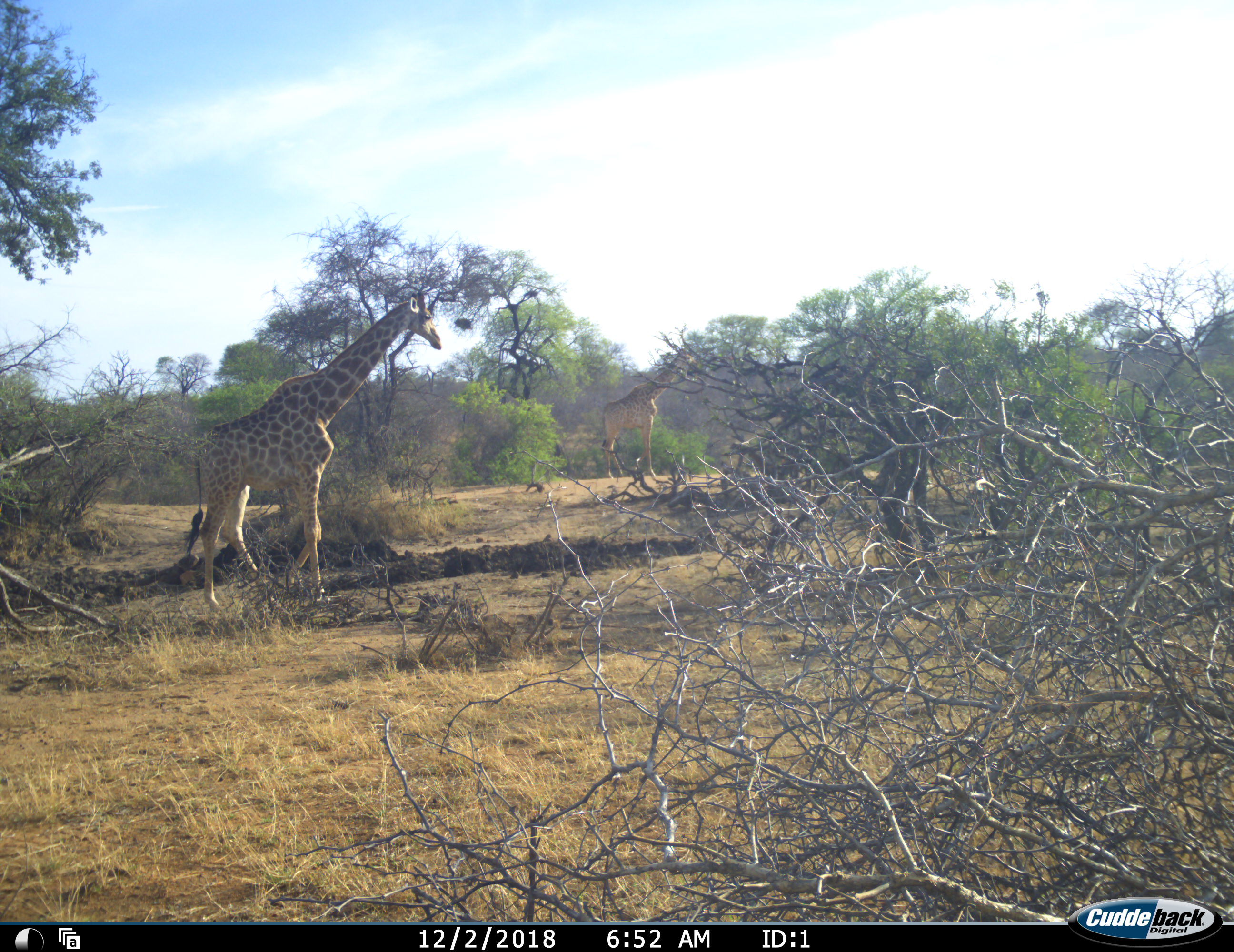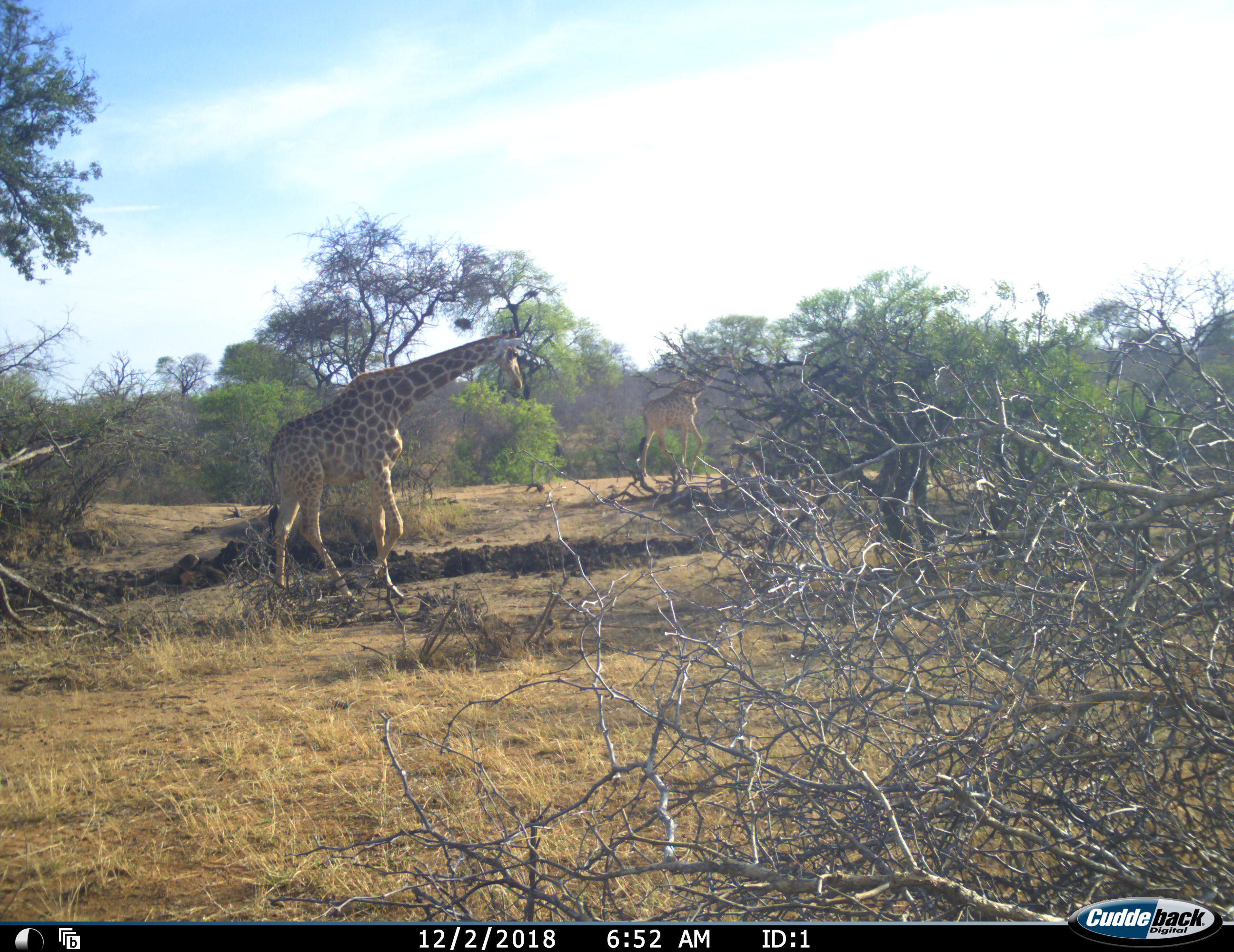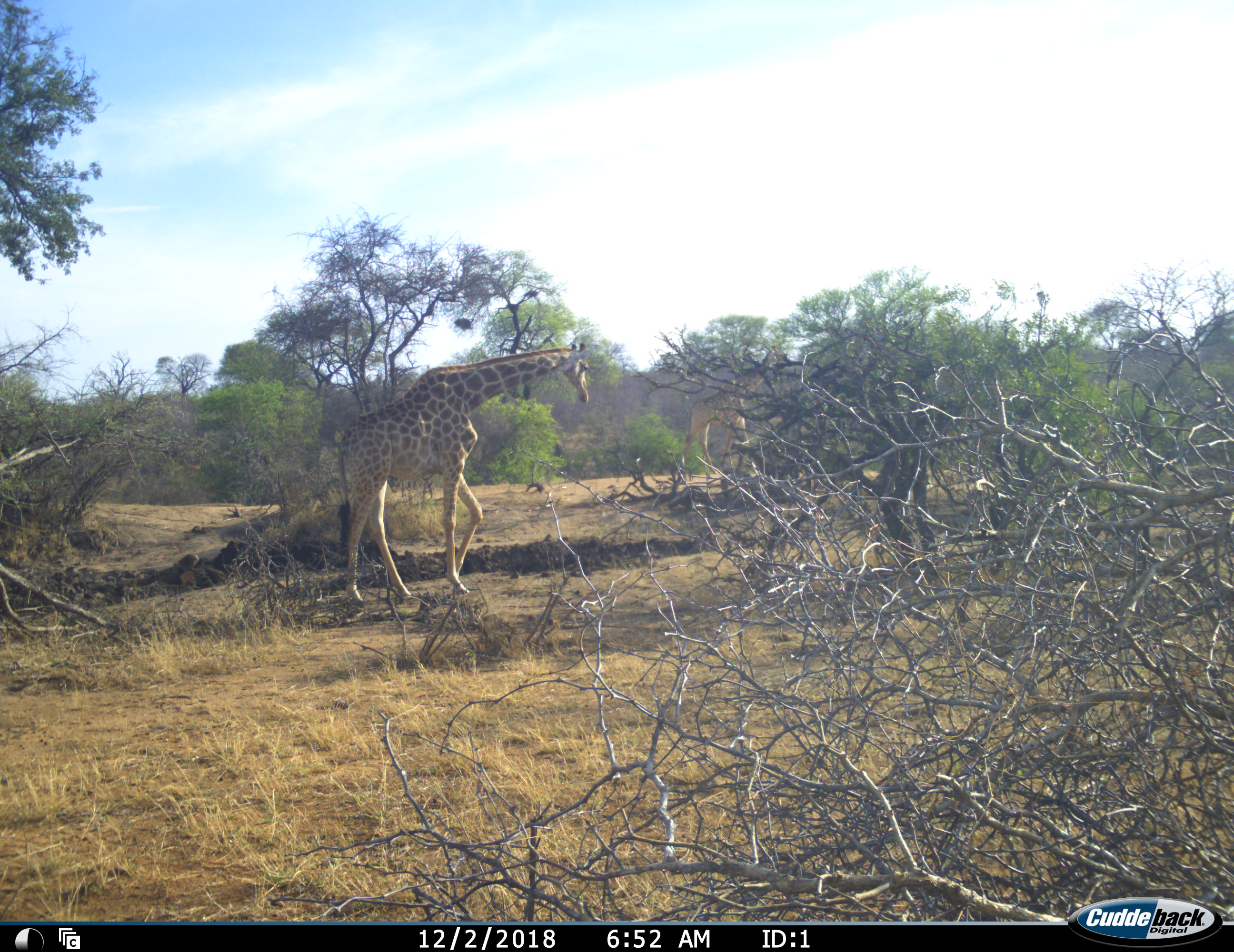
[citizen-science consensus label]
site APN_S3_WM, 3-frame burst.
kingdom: Animalia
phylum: Chordata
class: Mammalia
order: Artiodactyla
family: Giraffidae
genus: Giraffa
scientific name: Giraffa camelopardalis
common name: giraffe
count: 2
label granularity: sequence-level